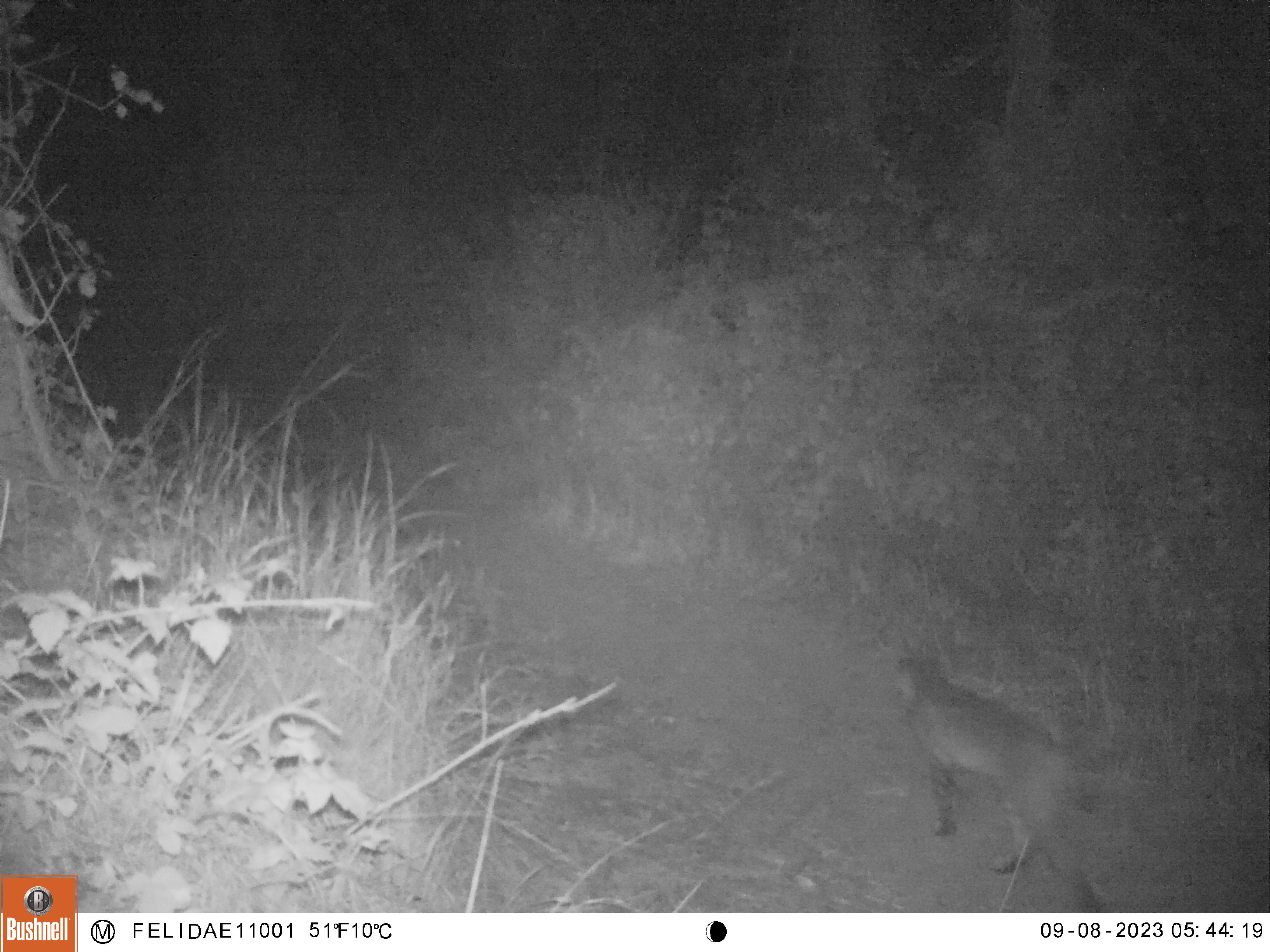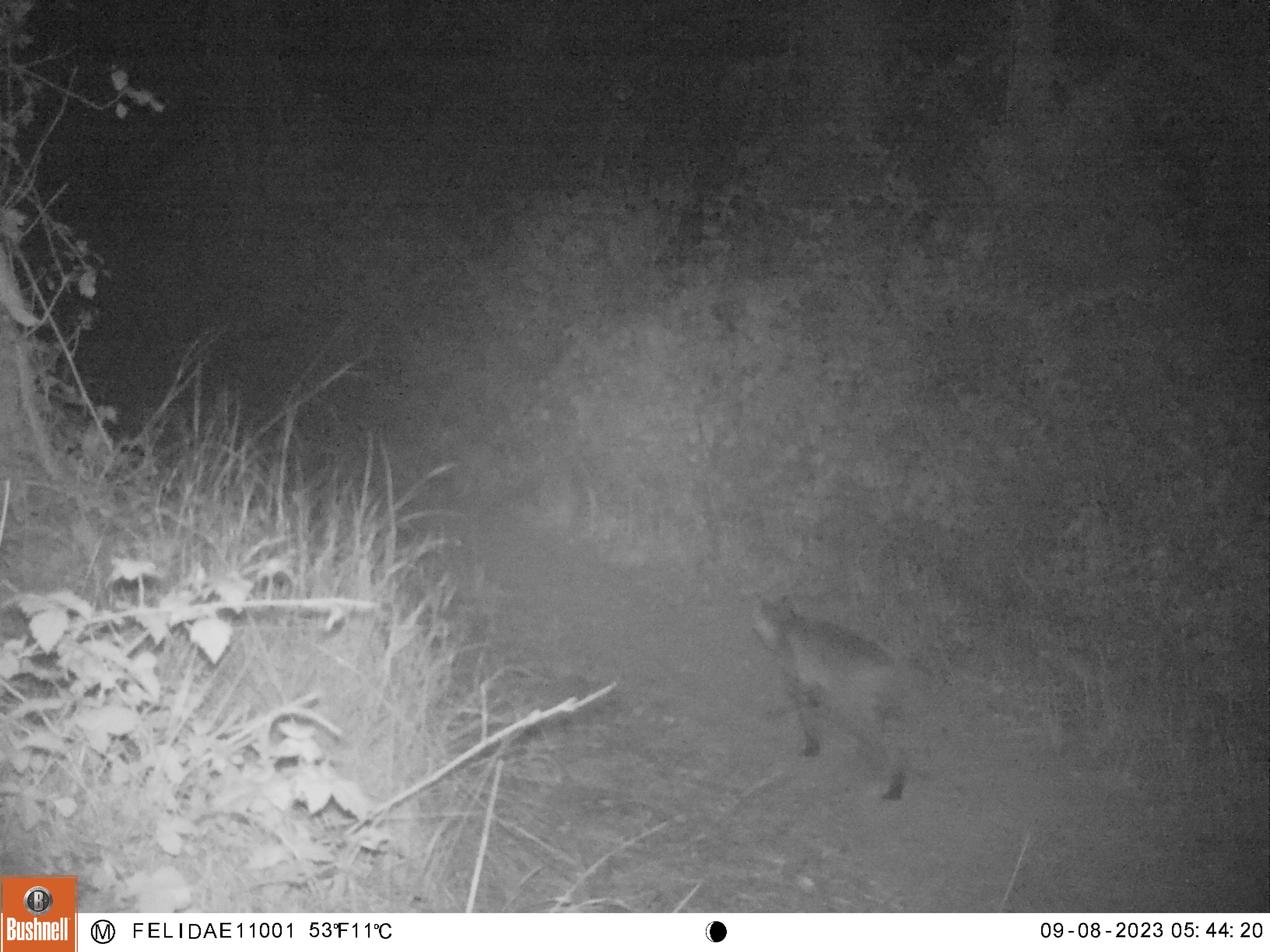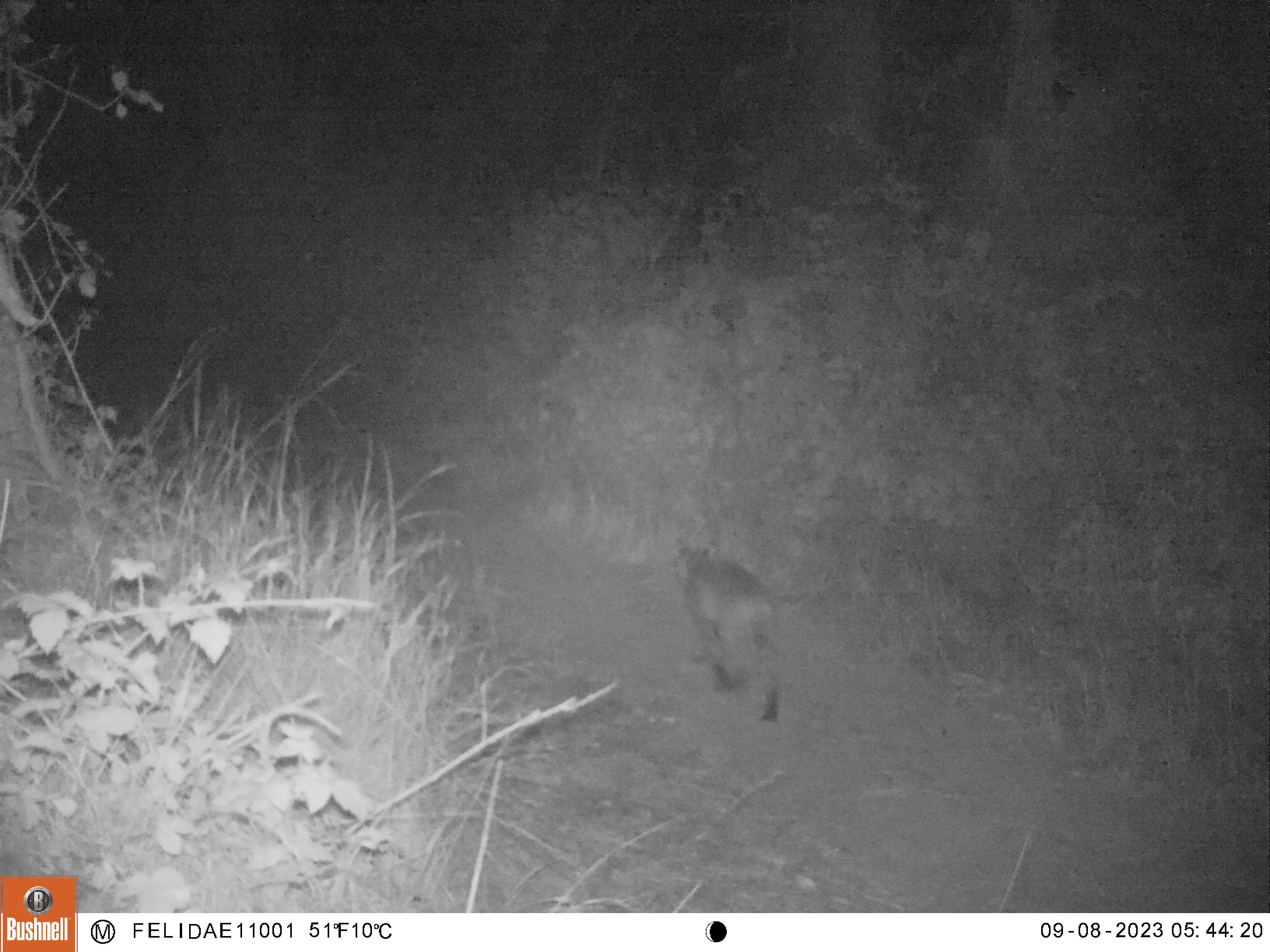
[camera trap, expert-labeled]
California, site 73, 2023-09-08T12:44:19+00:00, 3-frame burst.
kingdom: Animalia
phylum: Chordata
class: Mammalia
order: Carnivora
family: Felidae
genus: Lynx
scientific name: Lynx rufus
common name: bobcat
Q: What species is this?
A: Bobcat (Lynx rufus).